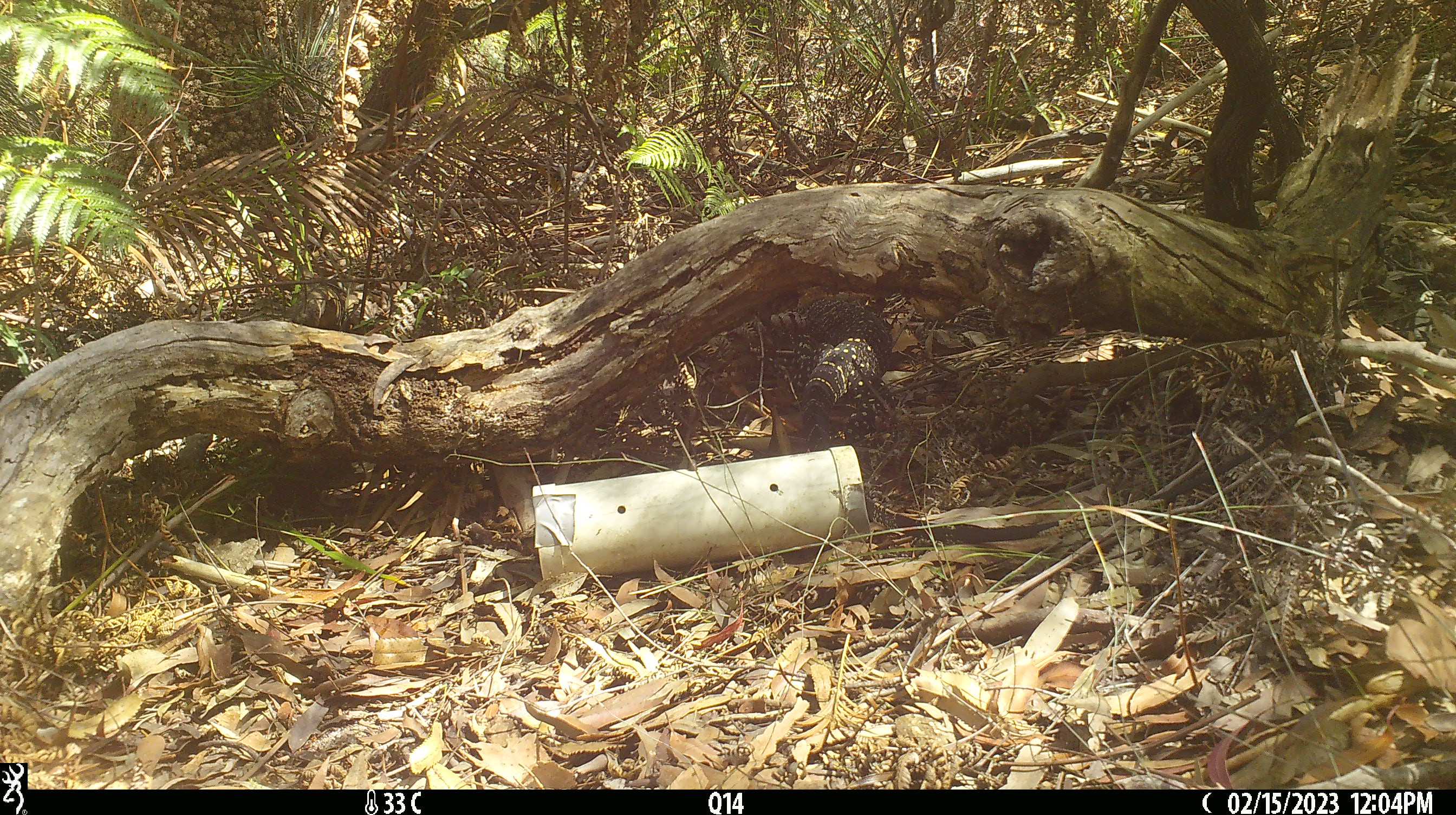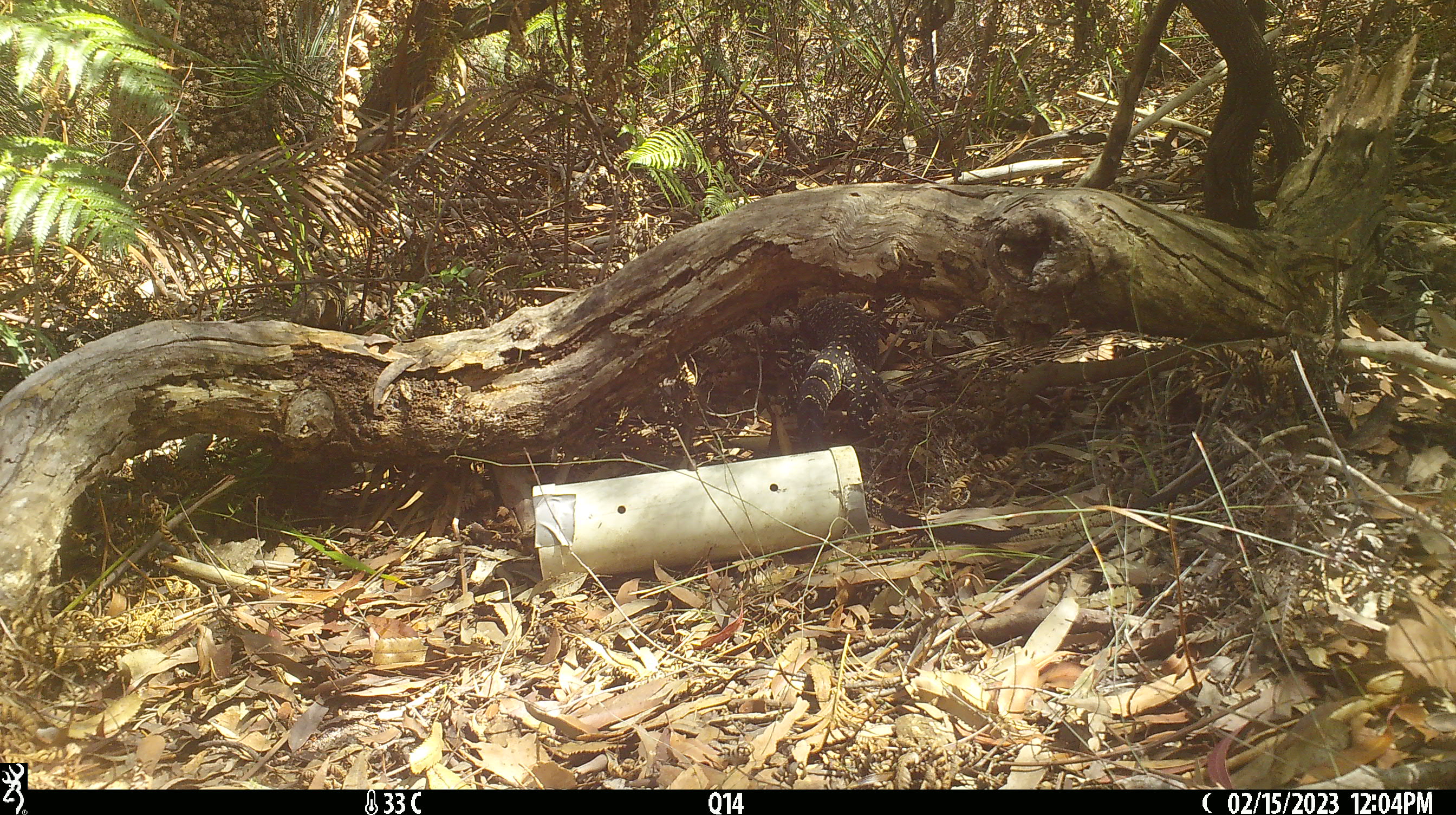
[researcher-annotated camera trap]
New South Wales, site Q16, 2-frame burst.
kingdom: Animalia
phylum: Chordata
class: Reptilia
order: Squamata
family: Varanidae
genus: Varanus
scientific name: Varanus varius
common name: lace monitor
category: goanna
Goanna (lace monitor) (Varanus varius).